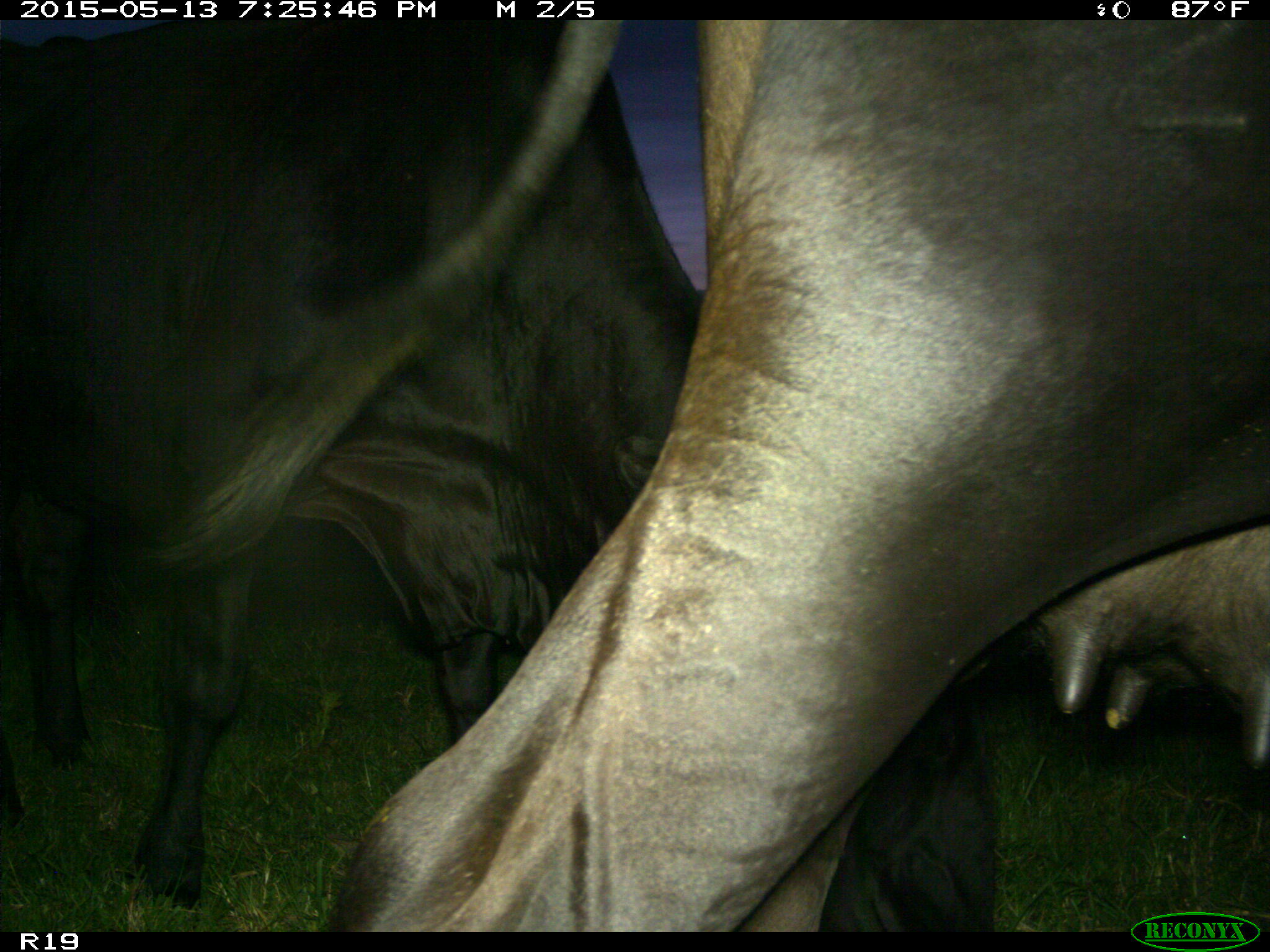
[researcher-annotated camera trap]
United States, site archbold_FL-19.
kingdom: Animalia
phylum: Chordata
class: Mammalia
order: Artiodactyla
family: Bovidae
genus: Bos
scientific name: Bos taurus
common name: domestic cow